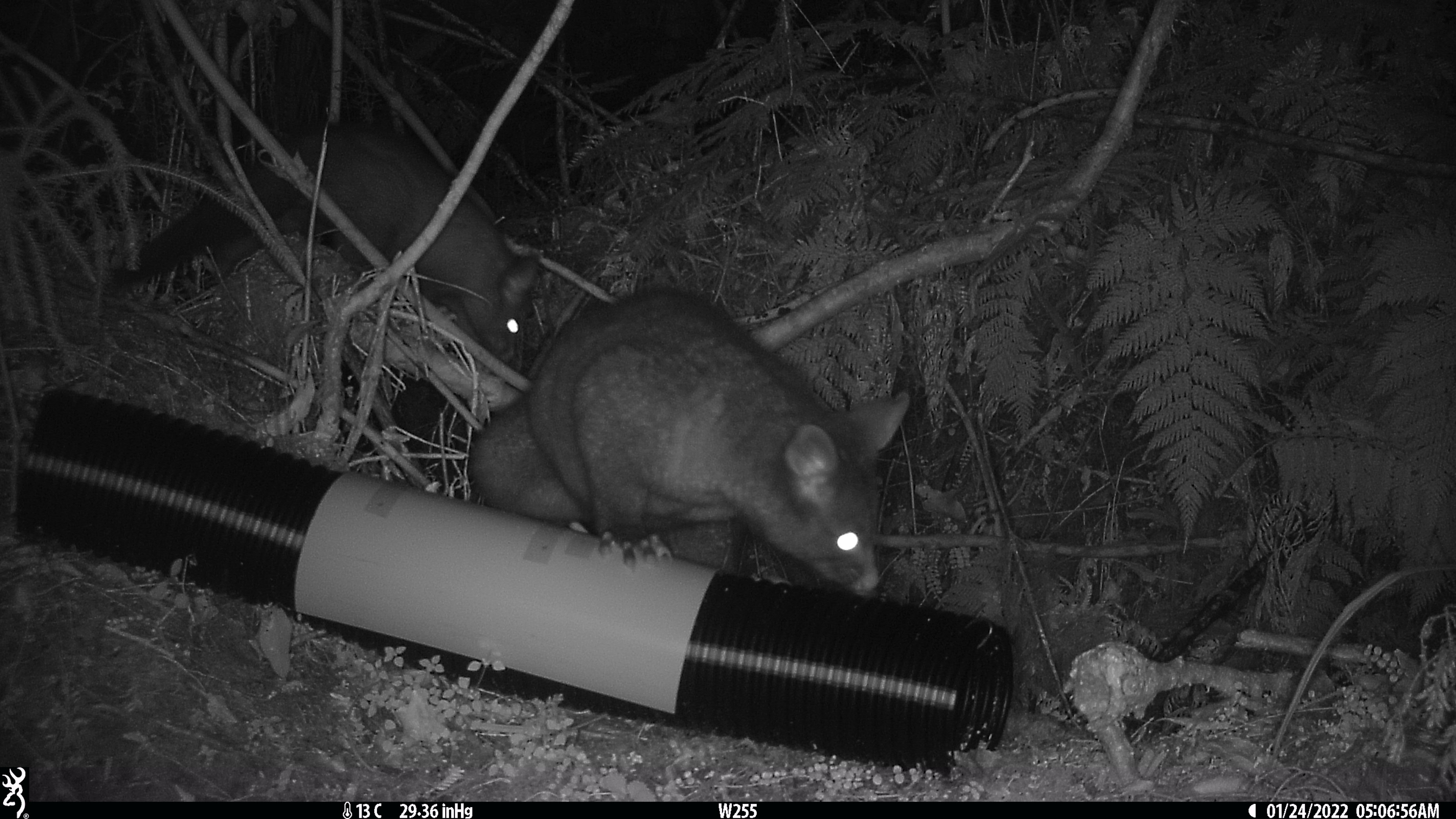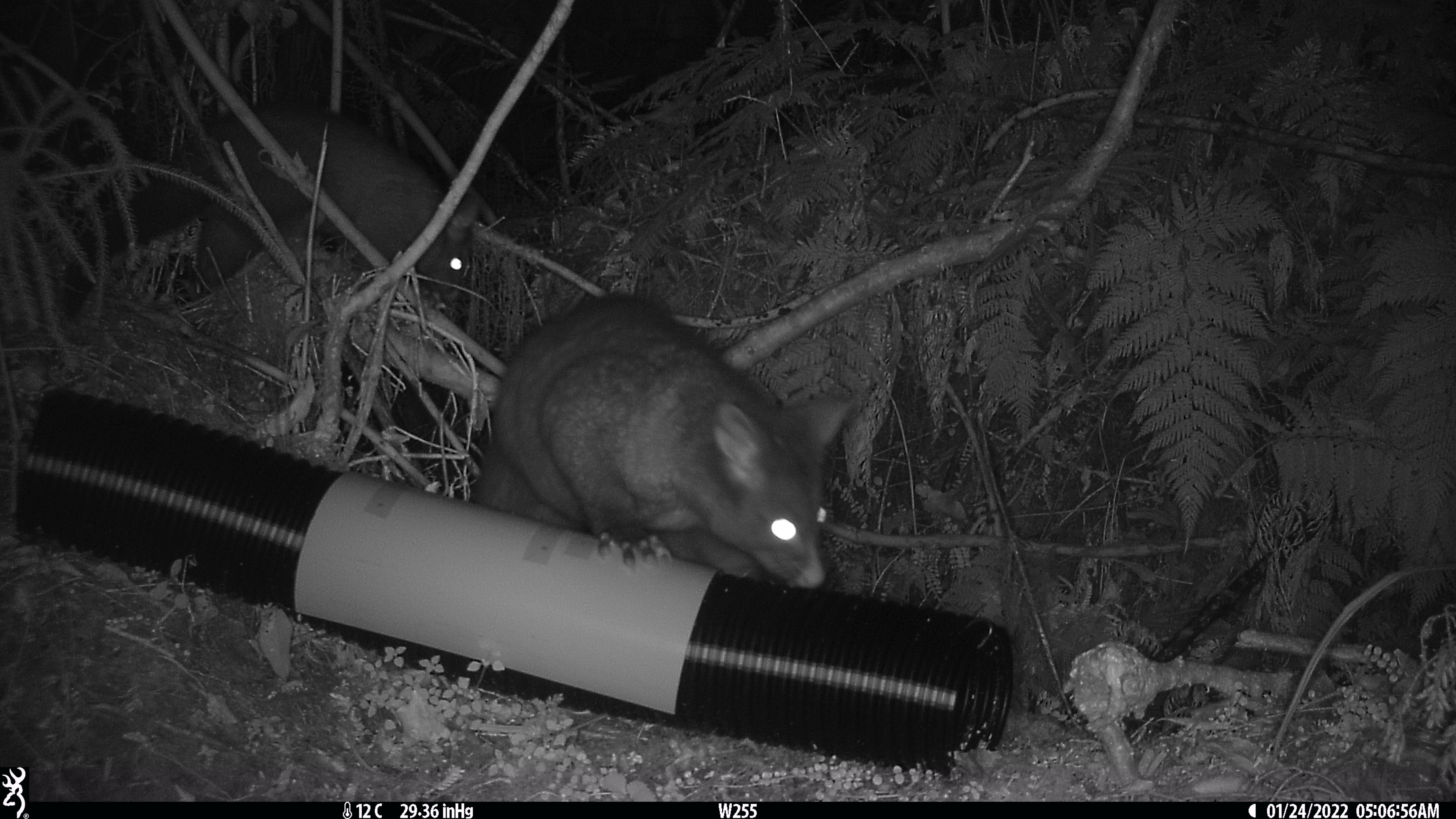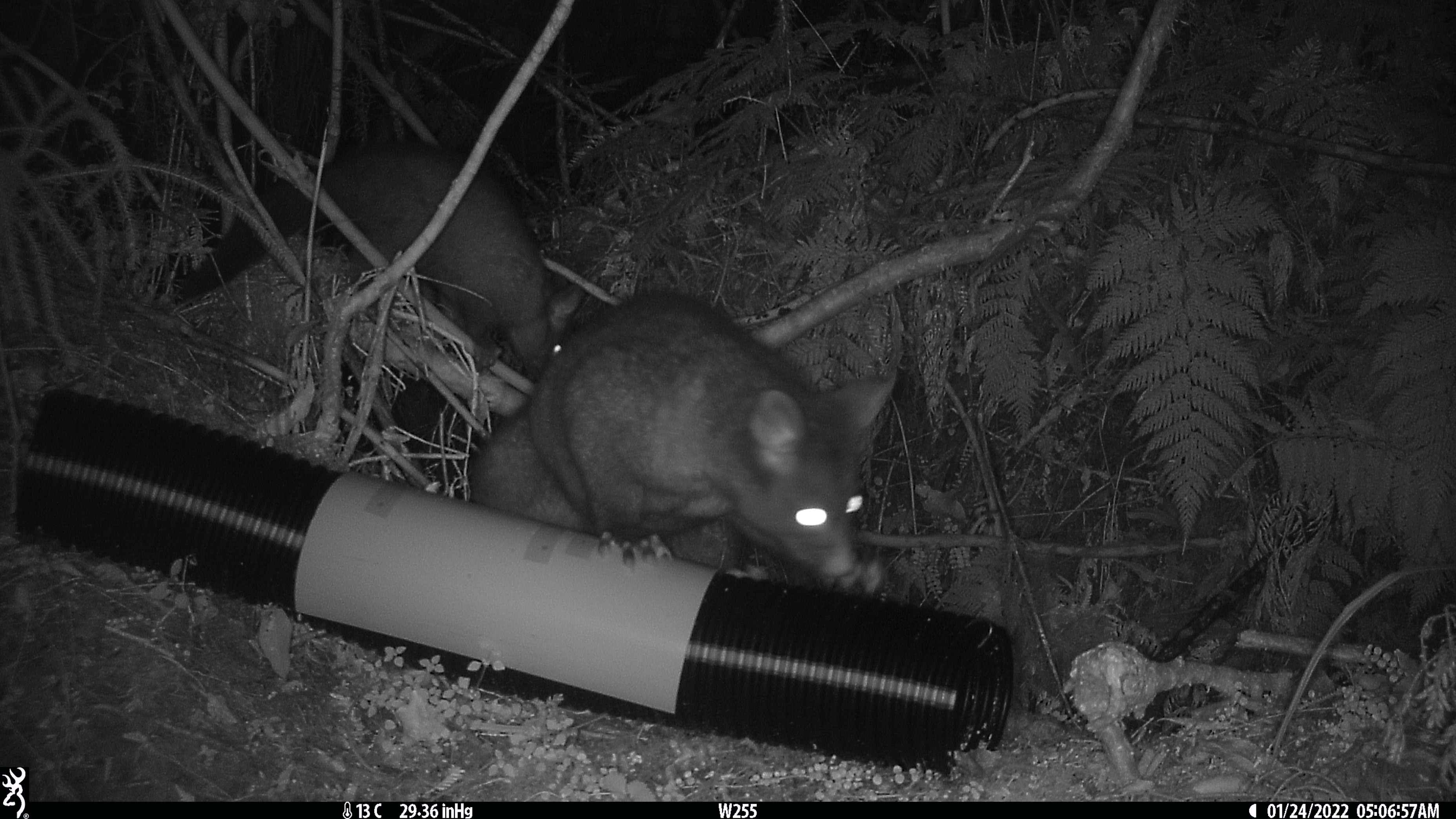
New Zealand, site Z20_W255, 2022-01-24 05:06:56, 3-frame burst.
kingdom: Animalia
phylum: Chordata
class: Mammalia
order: Diprotodontia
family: Phalangeridae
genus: Trichosurus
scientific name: Trichosurus vulpecula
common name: common brushtail possum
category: possum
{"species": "possum (common brushtail possum) (Trichosurus vulpecula)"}